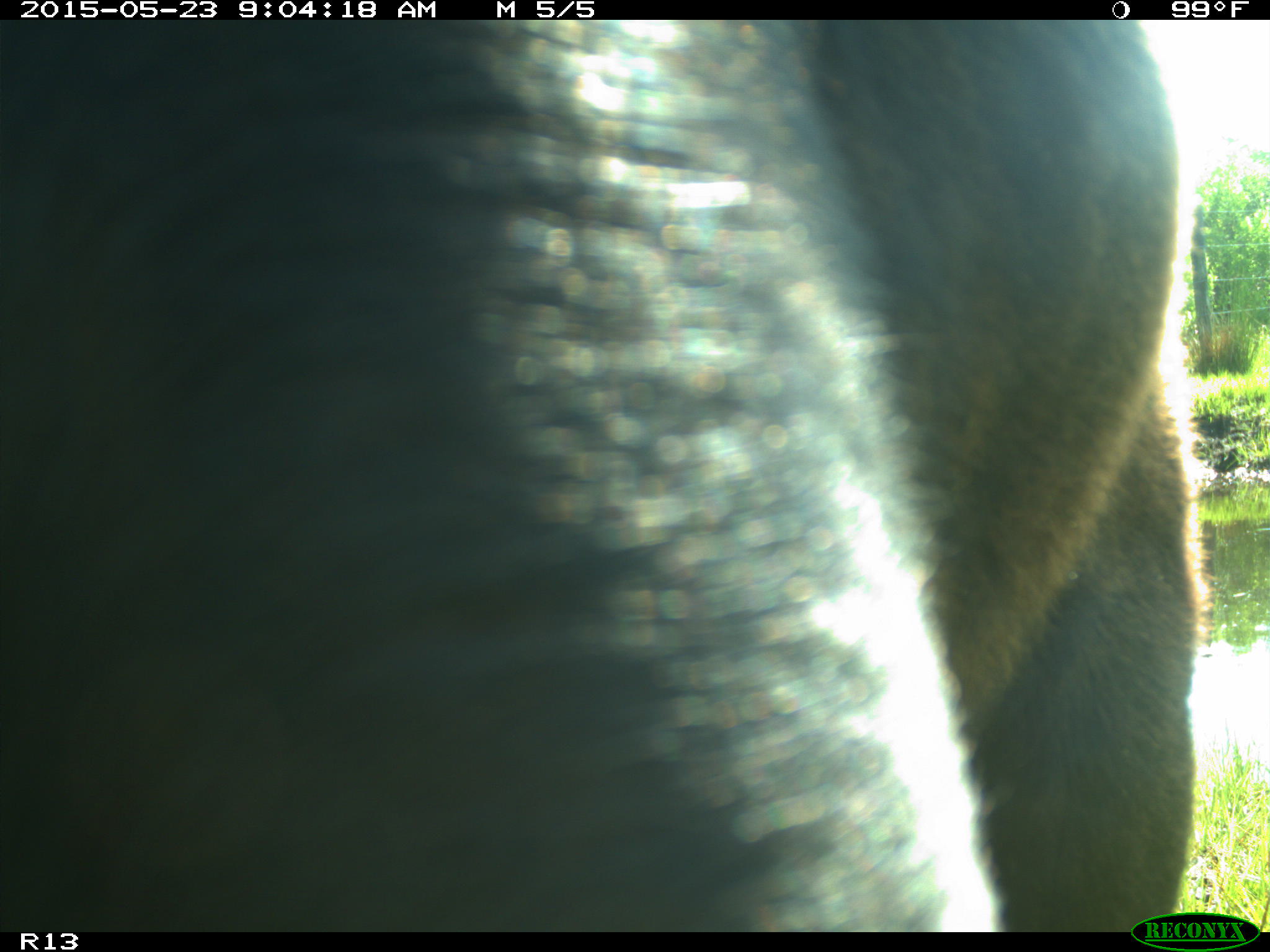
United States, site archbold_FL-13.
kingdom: Animalia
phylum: Chordata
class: Mammalia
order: Artiodactyla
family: Bovidae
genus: Bos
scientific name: Bos taurus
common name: domestic cow